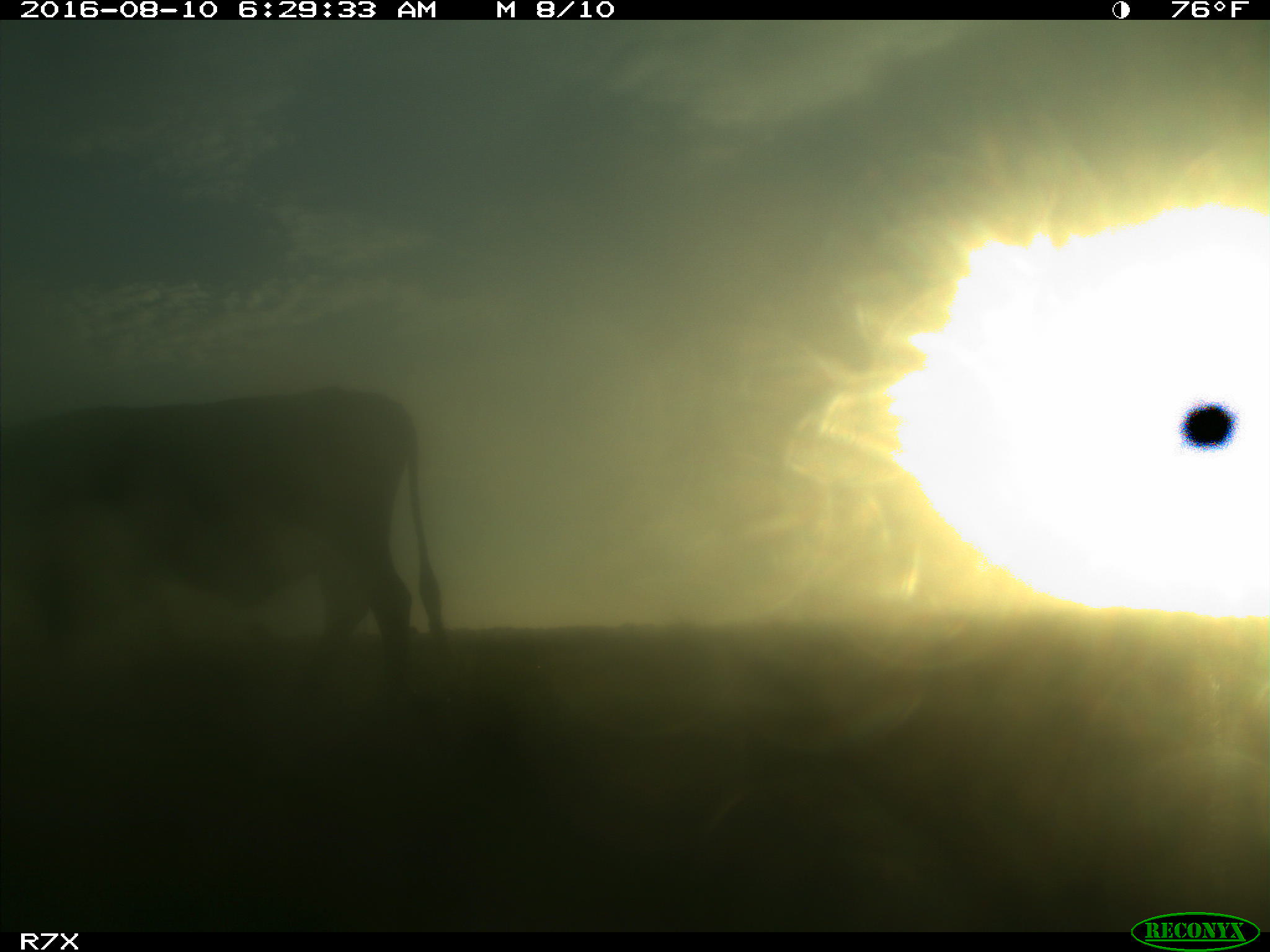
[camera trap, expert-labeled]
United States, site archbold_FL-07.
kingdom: Animalia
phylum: Chordata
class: Mammalia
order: Artiodactyla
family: Bovidae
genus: Bos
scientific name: Bos taurus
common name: domestic cow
Bos taurus (domestic cow).